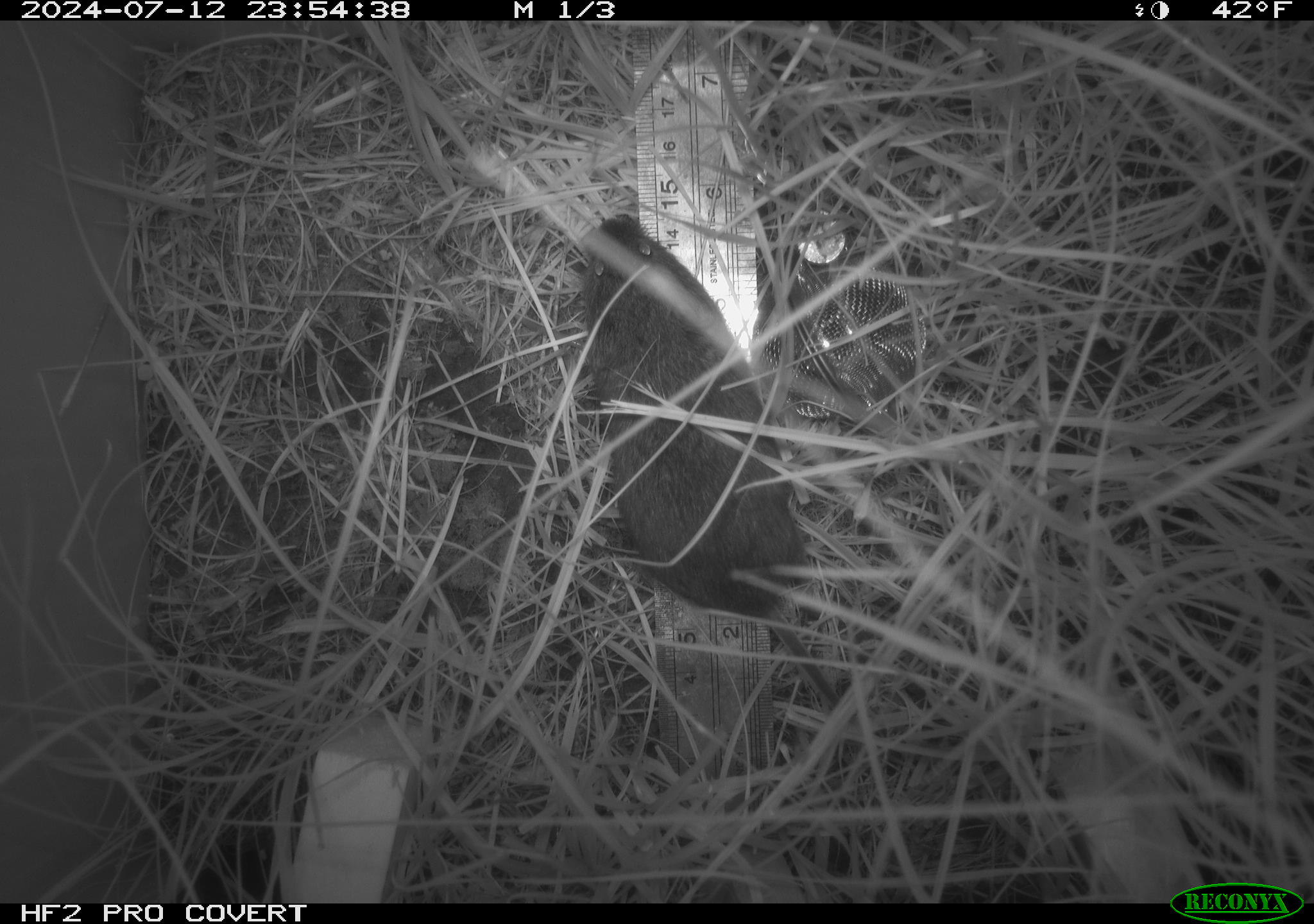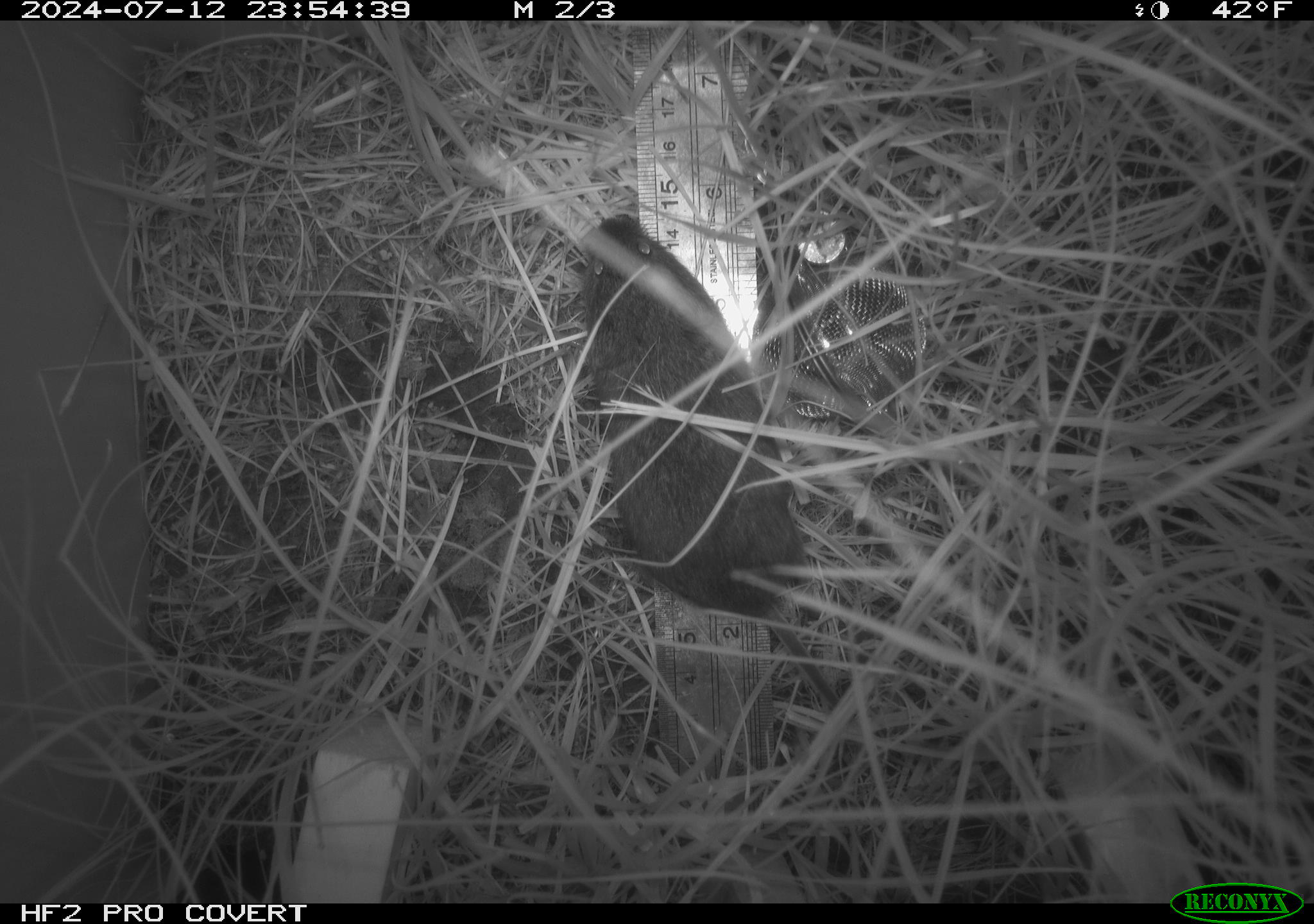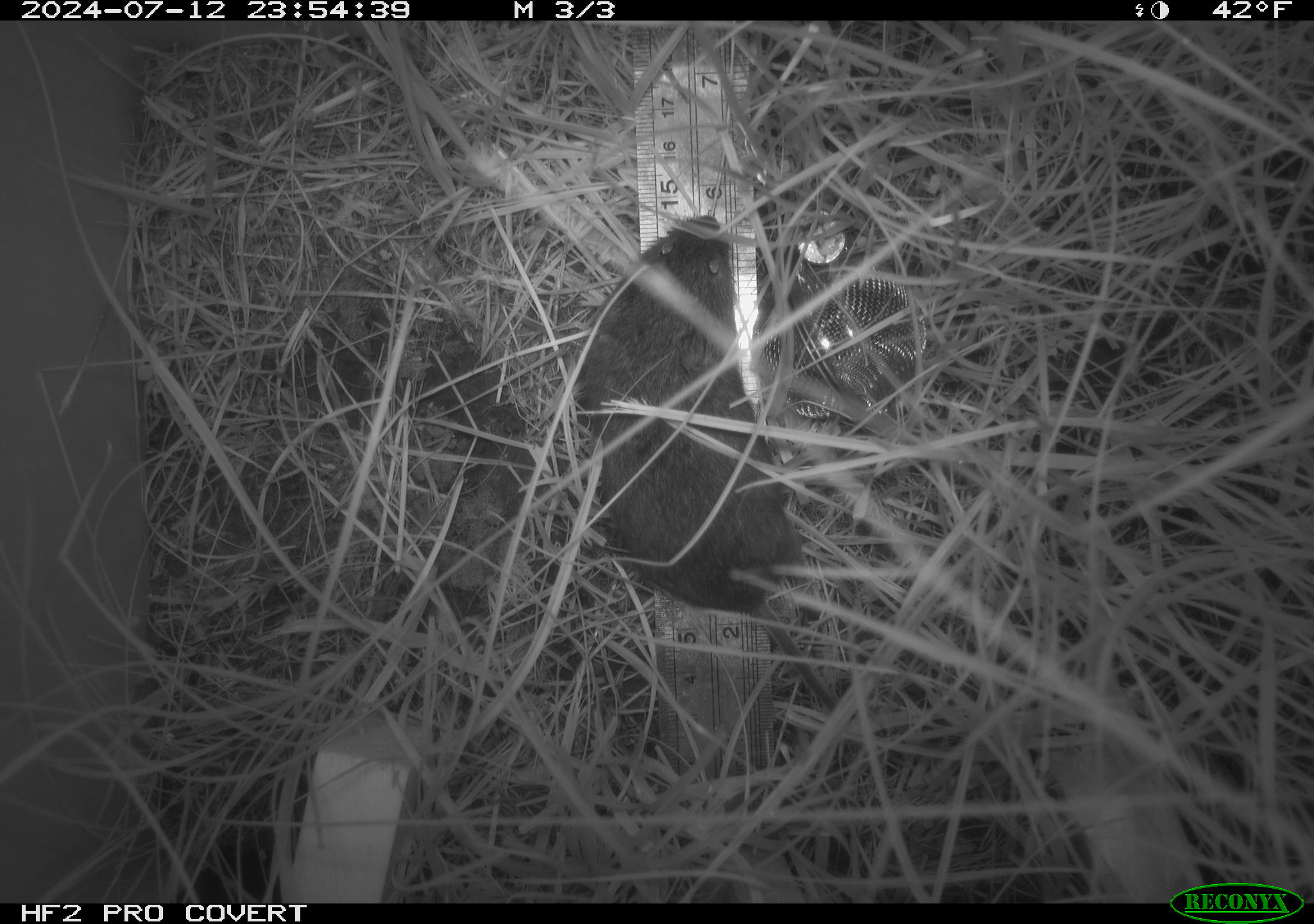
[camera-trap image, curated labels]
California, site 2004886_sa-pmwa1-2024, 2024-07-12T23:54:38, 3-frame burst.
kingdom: Animalia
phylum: Chordata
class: Mammalia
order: Rodentia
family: Cricetidae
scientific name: Arvicolinae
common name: voles, lemmings, and muskrats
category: arvicolinae subfamily